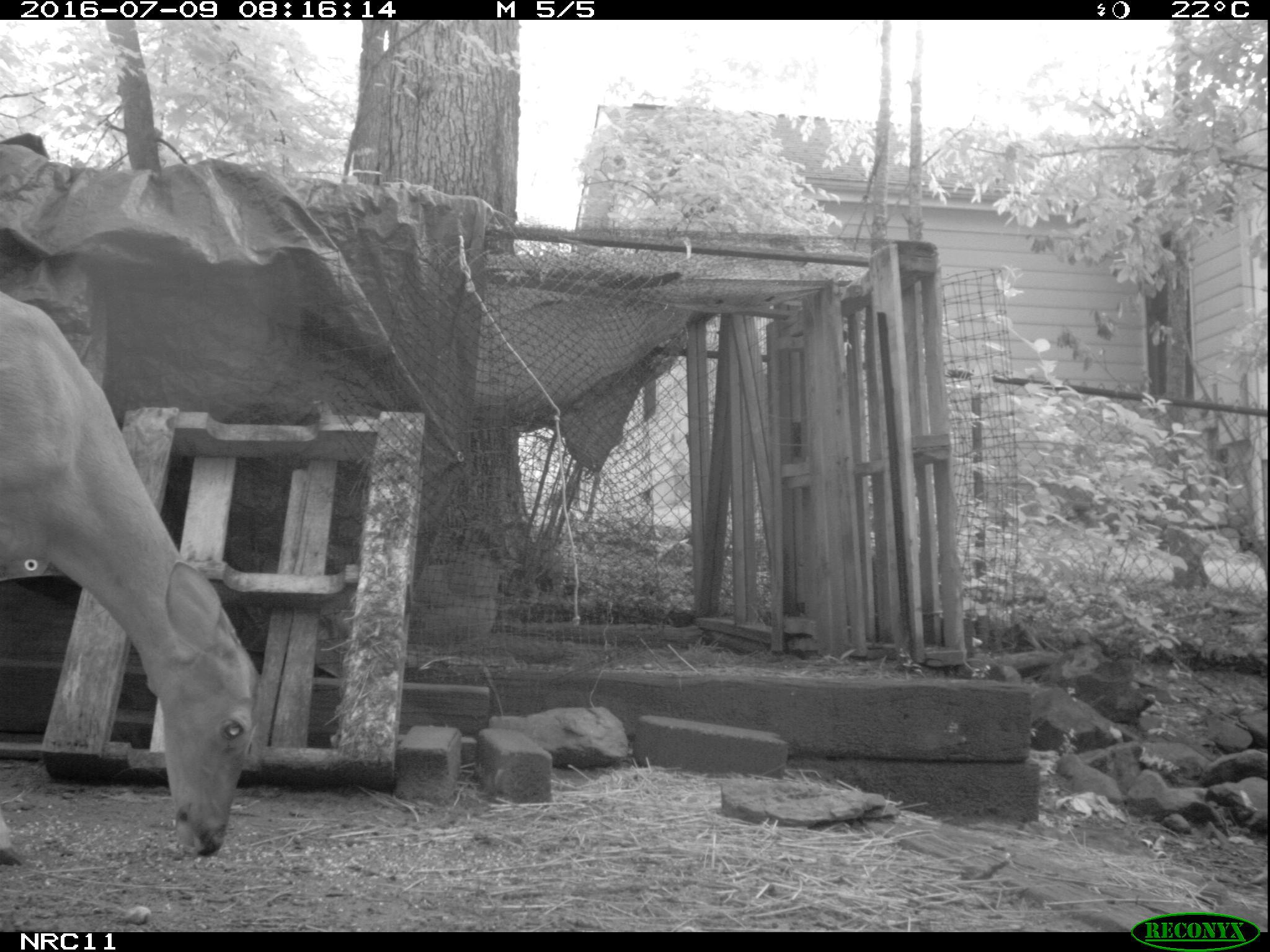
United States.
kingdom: Animalia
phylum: Chordata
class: Mammalia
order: Artiodactyla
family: Cervidae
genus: Odocoileus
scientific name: Odocoileus virginianus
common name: white-tailed deer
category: White Tailed Deer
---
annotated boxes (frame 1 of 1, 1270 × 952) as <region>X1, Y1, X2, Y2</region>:
White Tailed Deer: <region>0, 278, 270, 870</region>